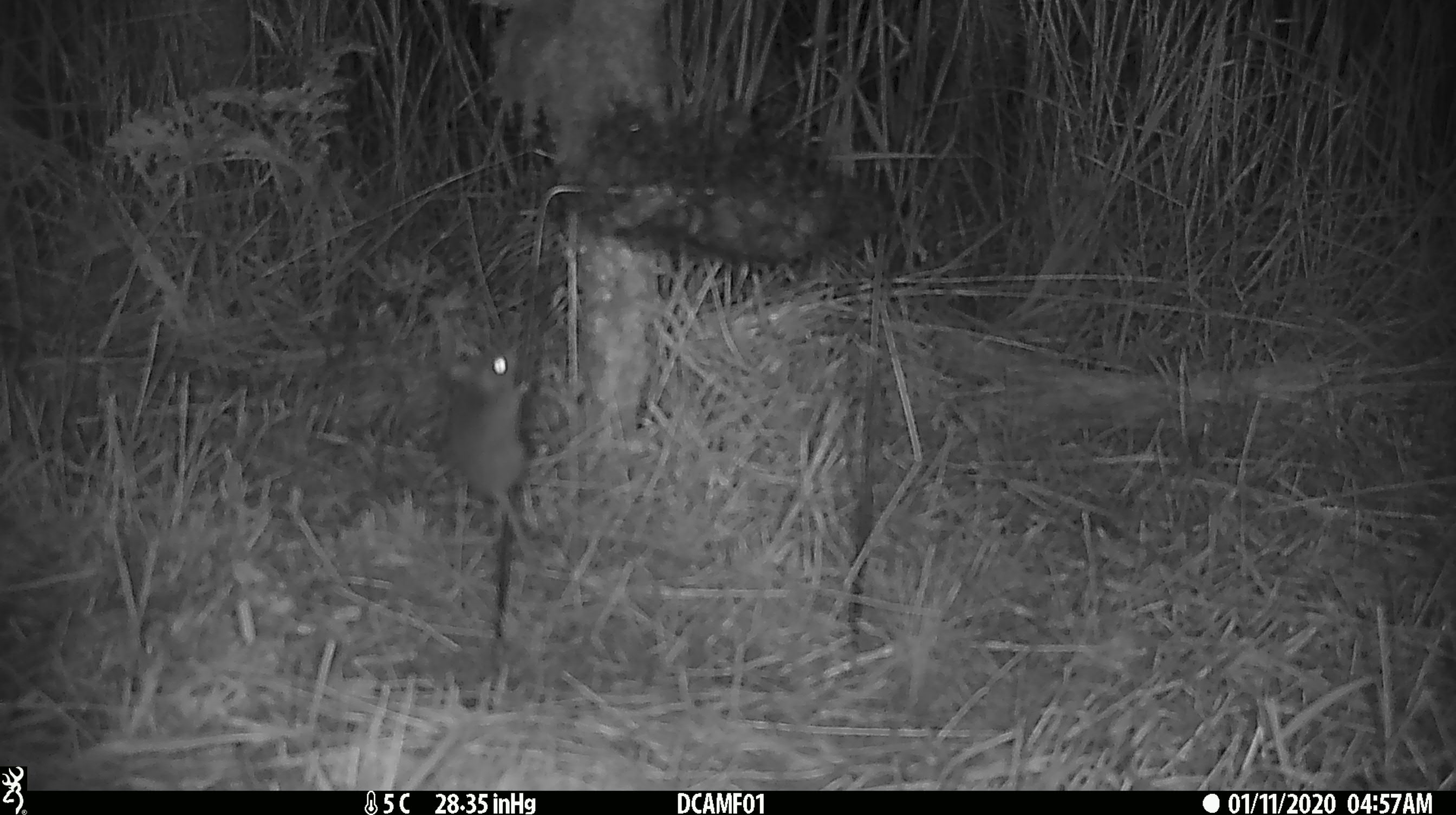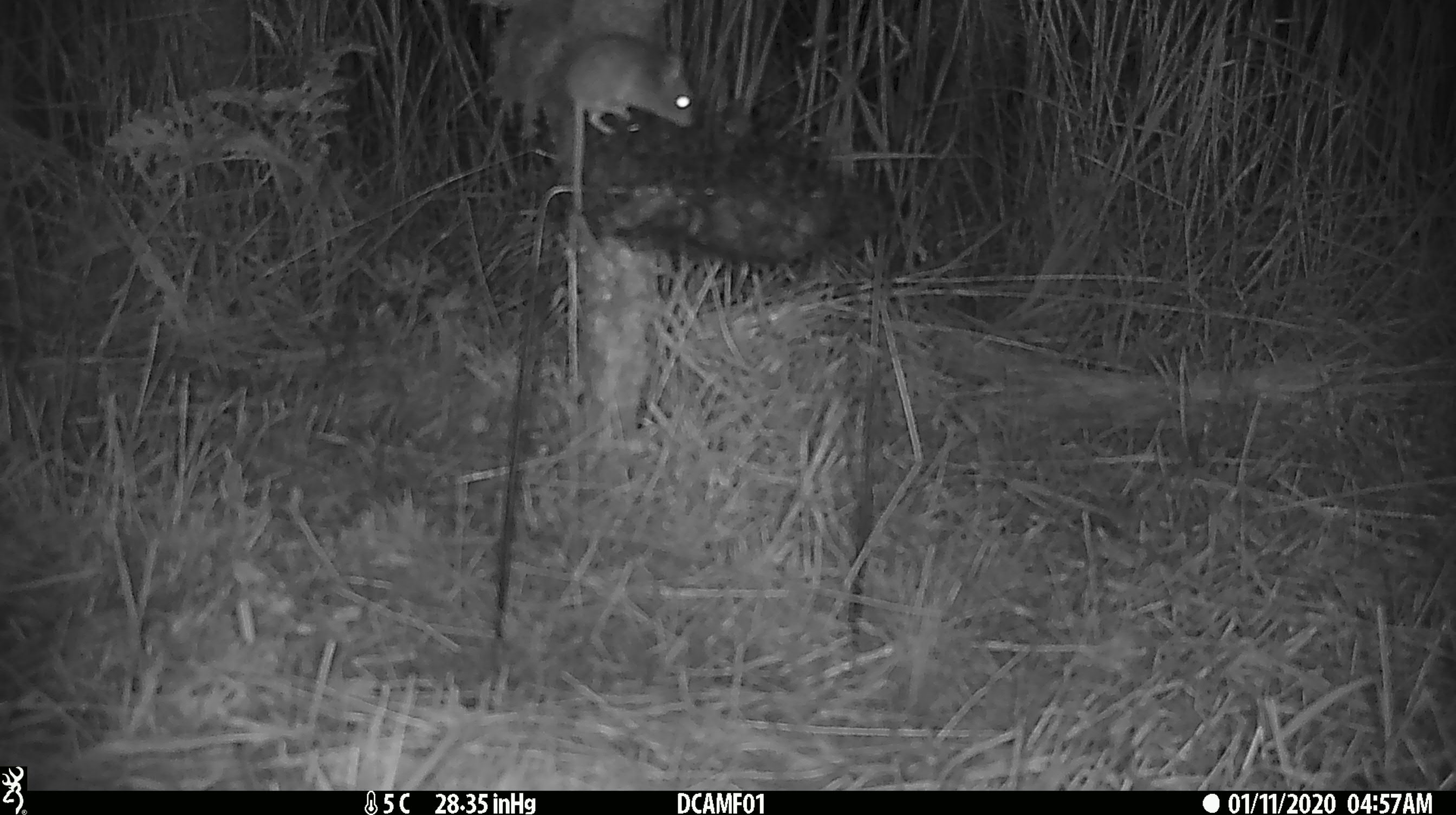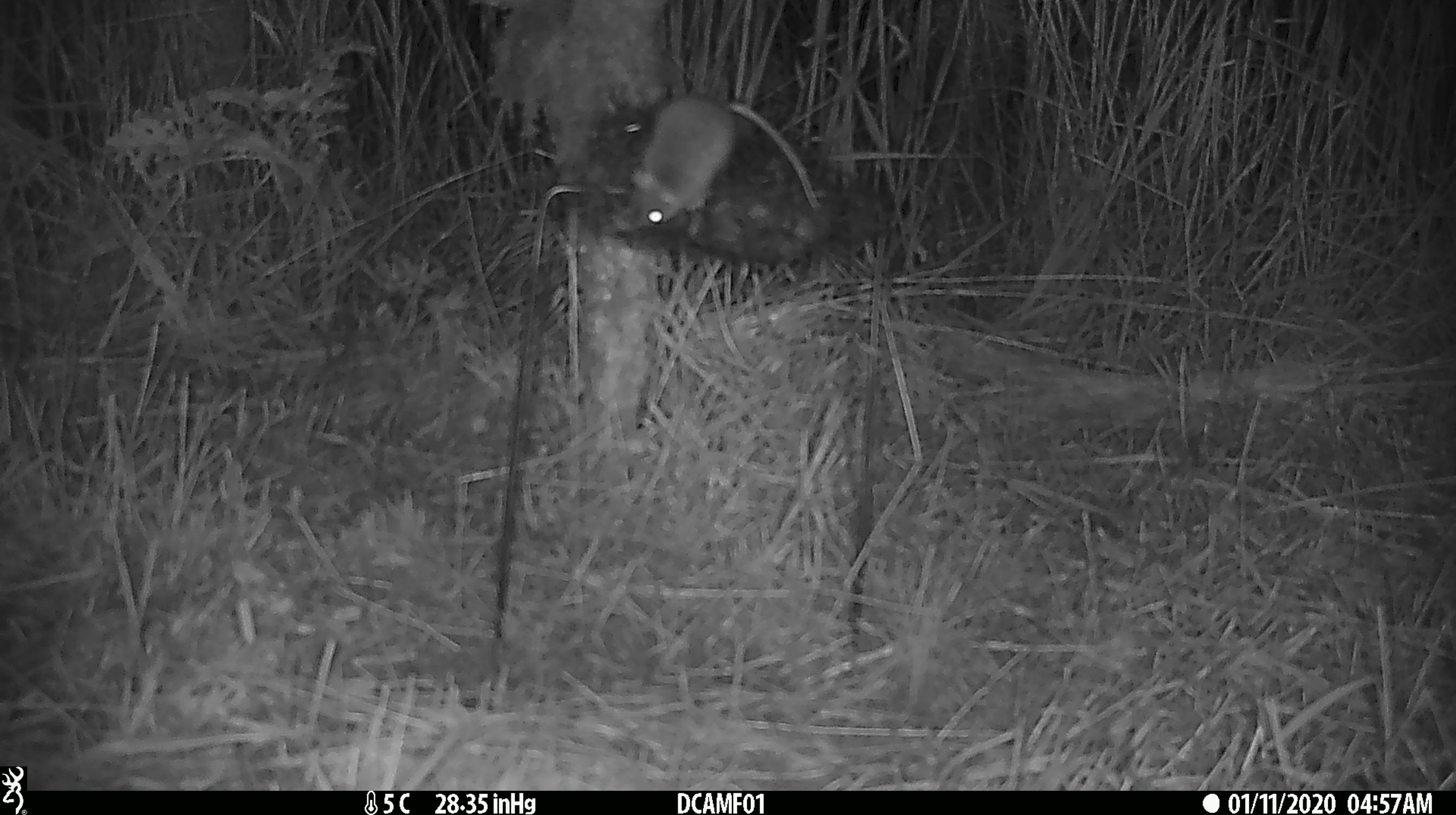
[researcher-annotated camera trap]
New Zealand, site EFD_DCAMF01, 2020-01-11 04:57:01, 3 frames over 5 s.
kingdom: Animalia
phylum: Chordata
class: Mammalia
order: Rodentia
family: Muridae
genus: Mus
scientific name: Mus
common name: mouse